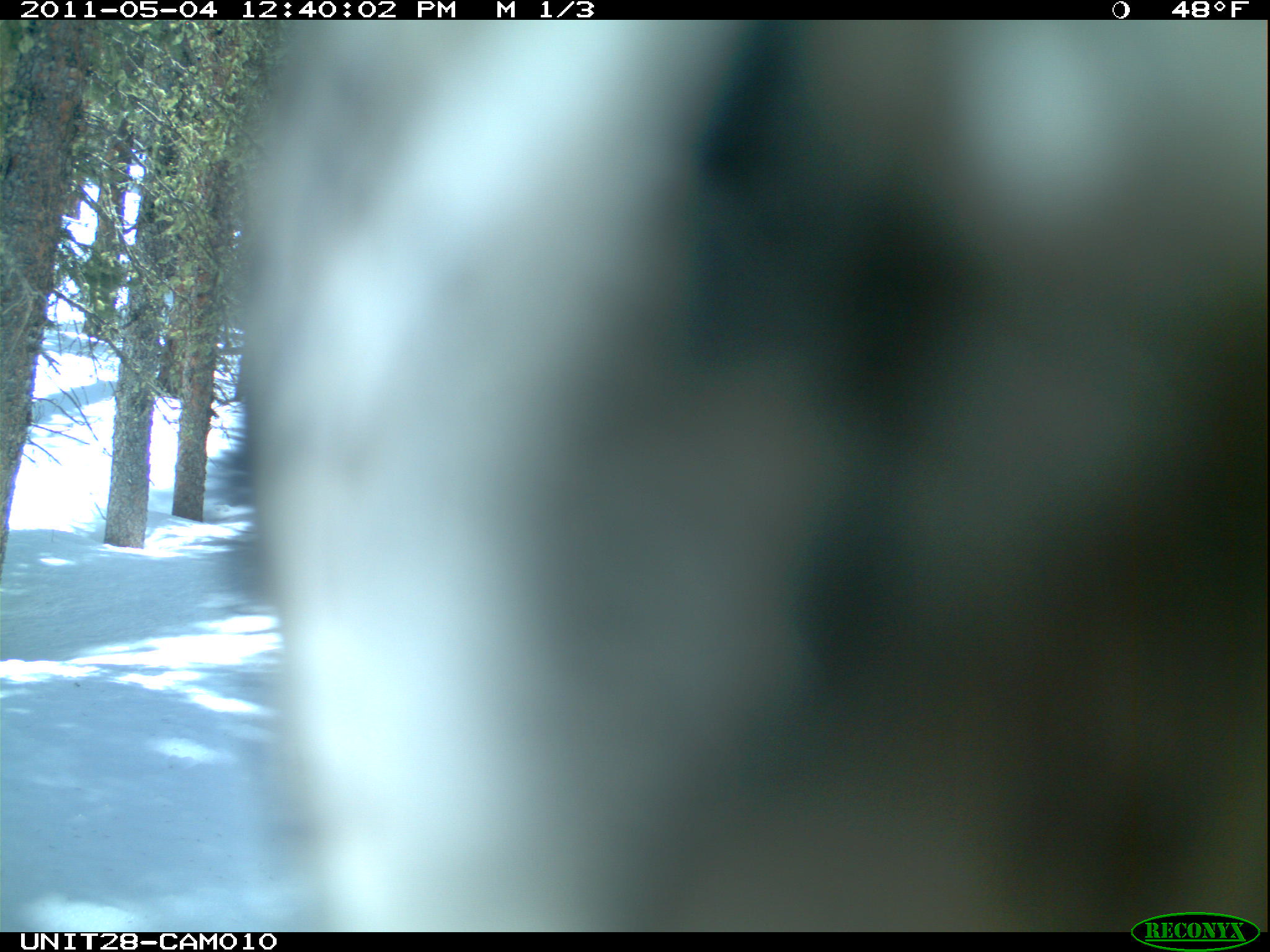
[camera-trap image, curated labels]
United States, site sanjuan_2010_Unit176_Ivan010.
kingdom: Animalia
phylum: Chordata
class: Aves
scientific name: Aves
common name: birds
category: unidentified bird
Unidentified bird (birds) (Aves).